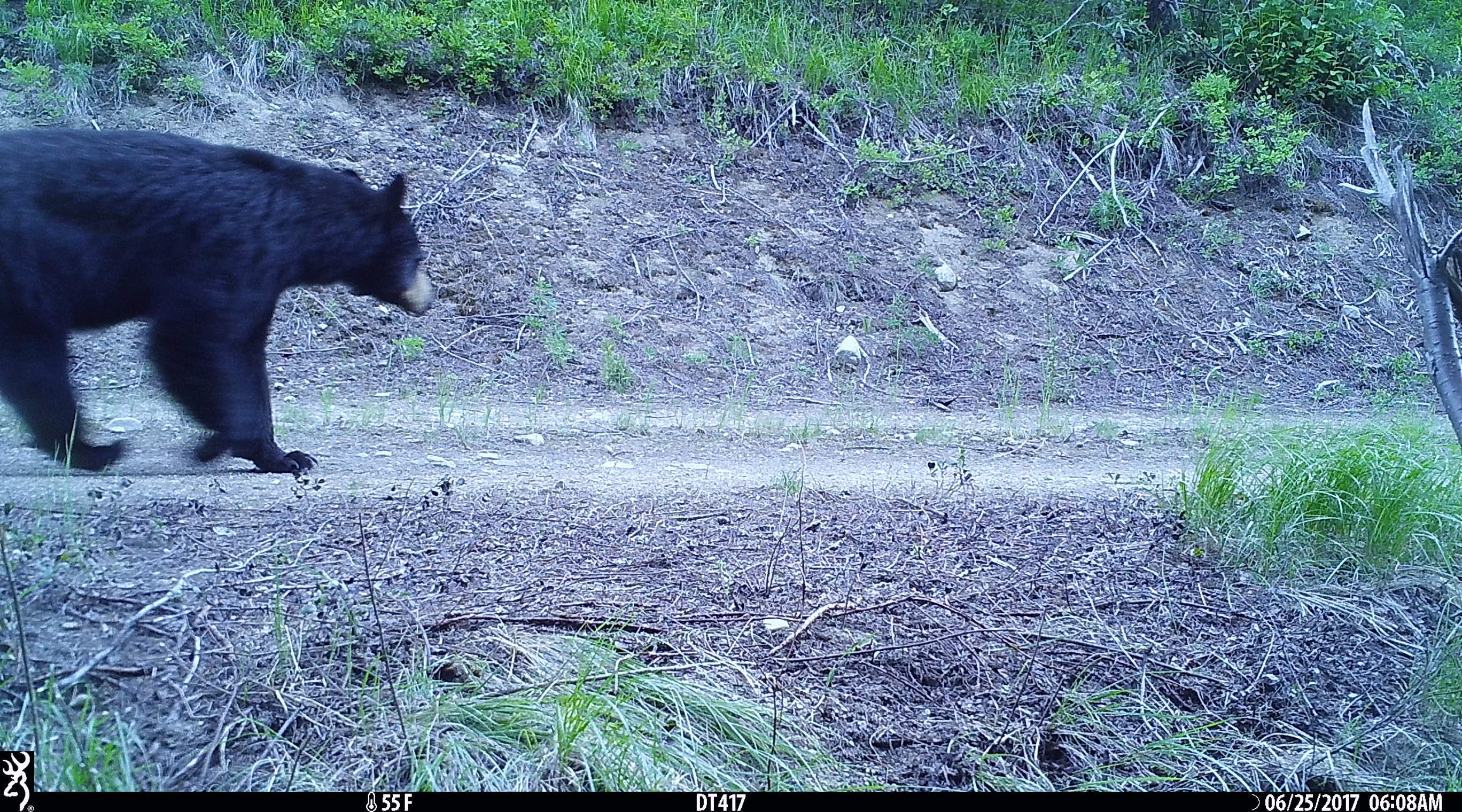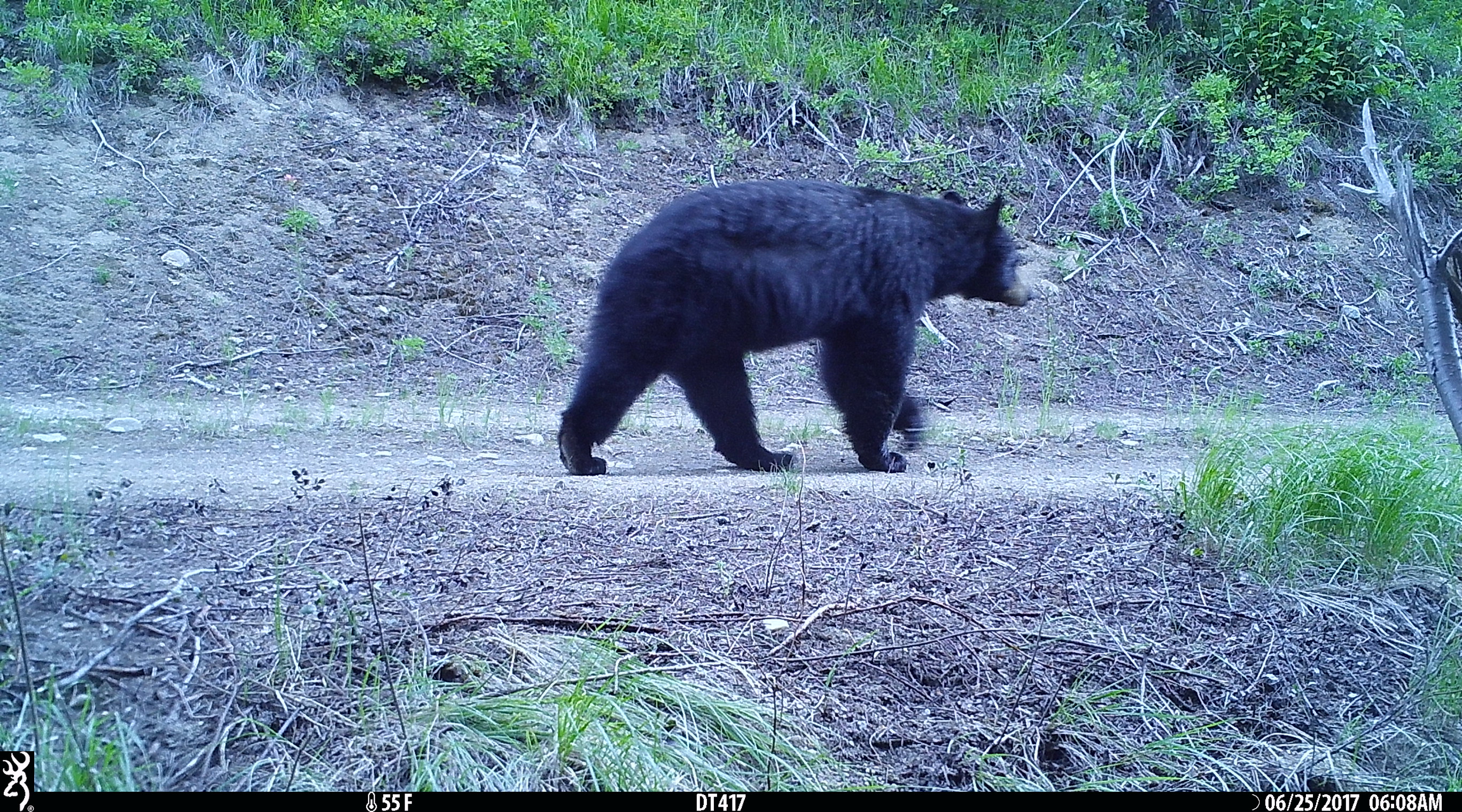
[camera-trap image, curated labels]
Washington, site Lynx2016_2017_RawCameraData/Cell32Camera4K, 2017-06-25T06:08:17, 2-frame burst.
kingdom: Animalia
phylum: Chordata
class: Mammalia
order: Carnivora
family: Ursidae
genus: Ursus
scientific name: Ursus americanus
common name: american black bear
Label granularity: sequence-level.